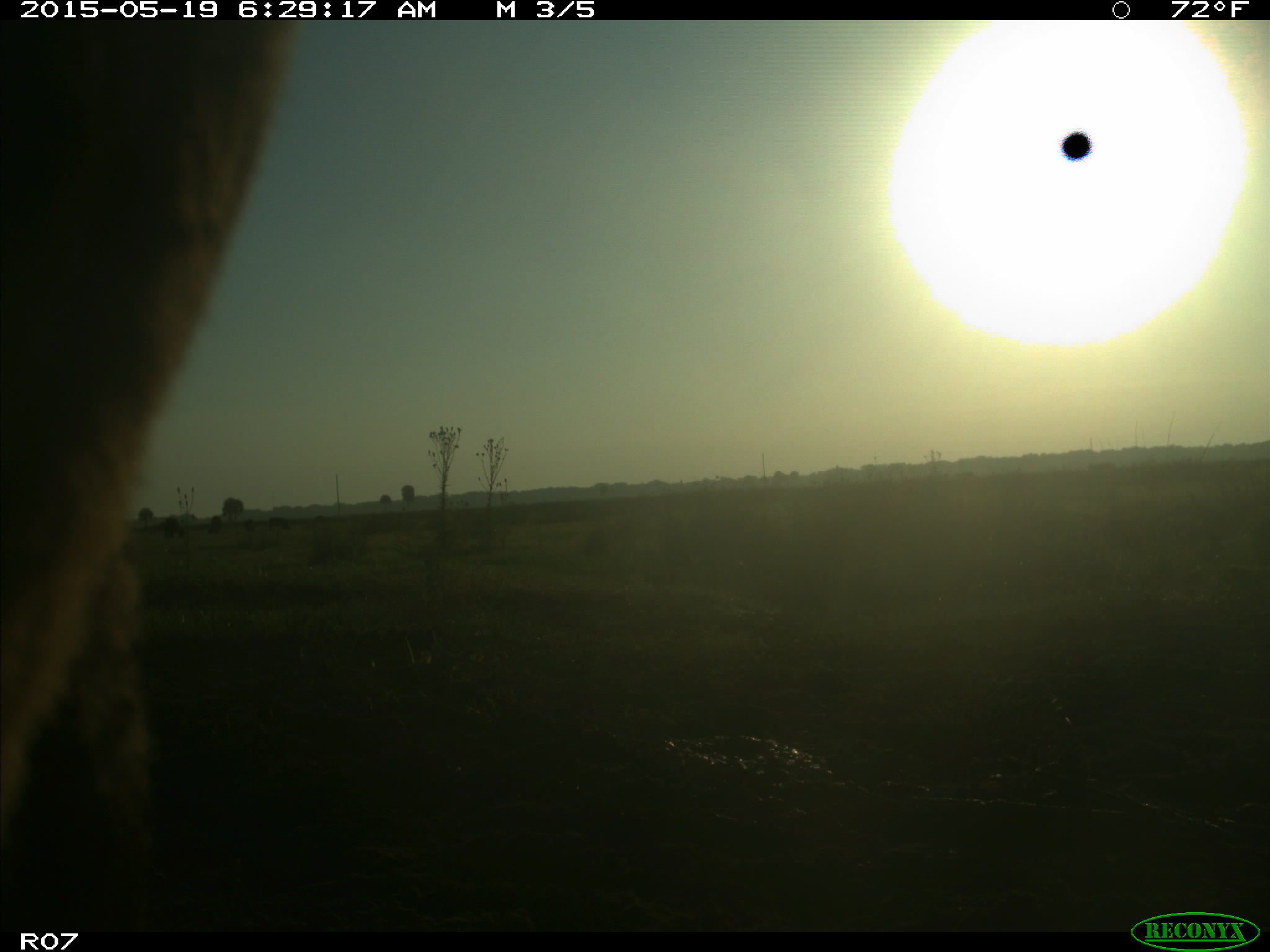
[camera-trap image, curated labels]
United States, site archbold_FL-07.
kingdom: Animalia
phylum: Chordata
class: Mammalia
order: Artiodactyla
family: Bovidae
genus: Bos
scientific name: Bos taurus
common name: domestic cow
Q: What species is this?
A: Bos taurus (domestic cow).